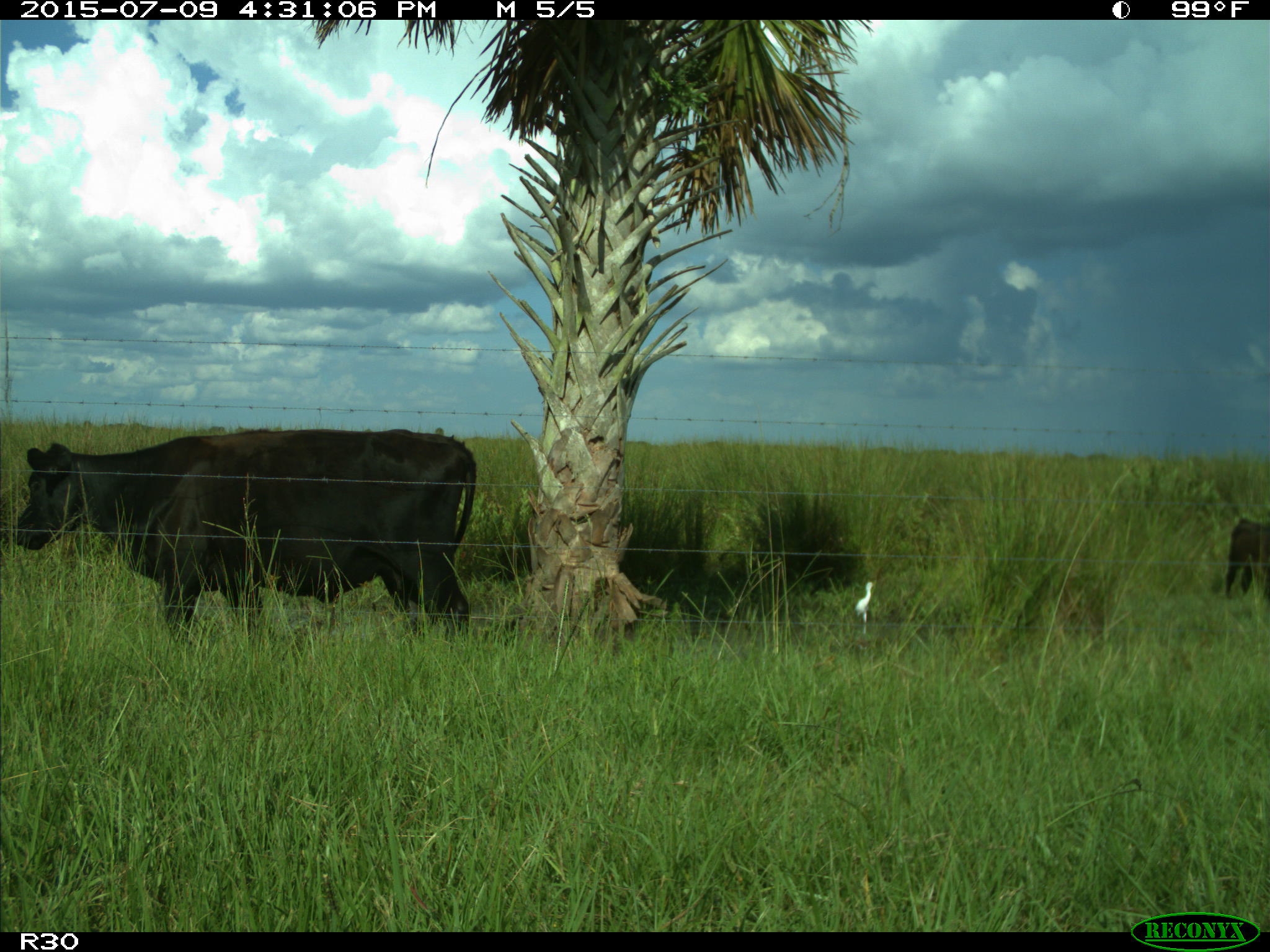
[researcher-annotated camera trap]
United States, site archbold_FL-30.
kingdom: Animalia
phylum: Chordata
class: Mammalia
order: Artiodactyla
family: Bovidae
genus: Bos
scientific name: Bos taurus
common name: domestic cow